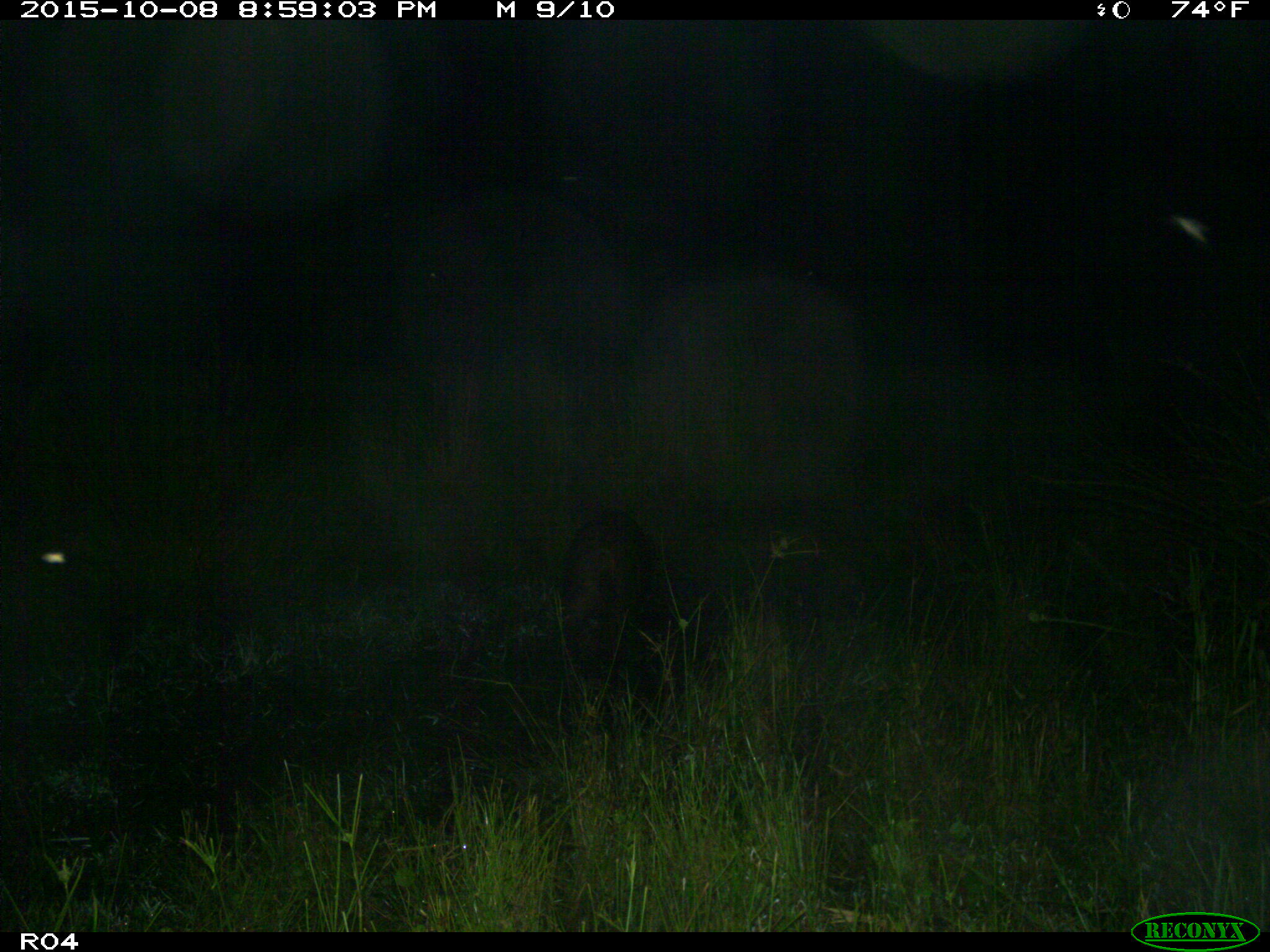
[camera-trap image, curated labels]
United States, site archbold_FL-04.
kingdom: Animalia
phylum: Chordata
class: Mammalia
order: Artiodactyla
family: Suidae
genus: Sus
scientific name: Sus scrofa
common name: wild boar